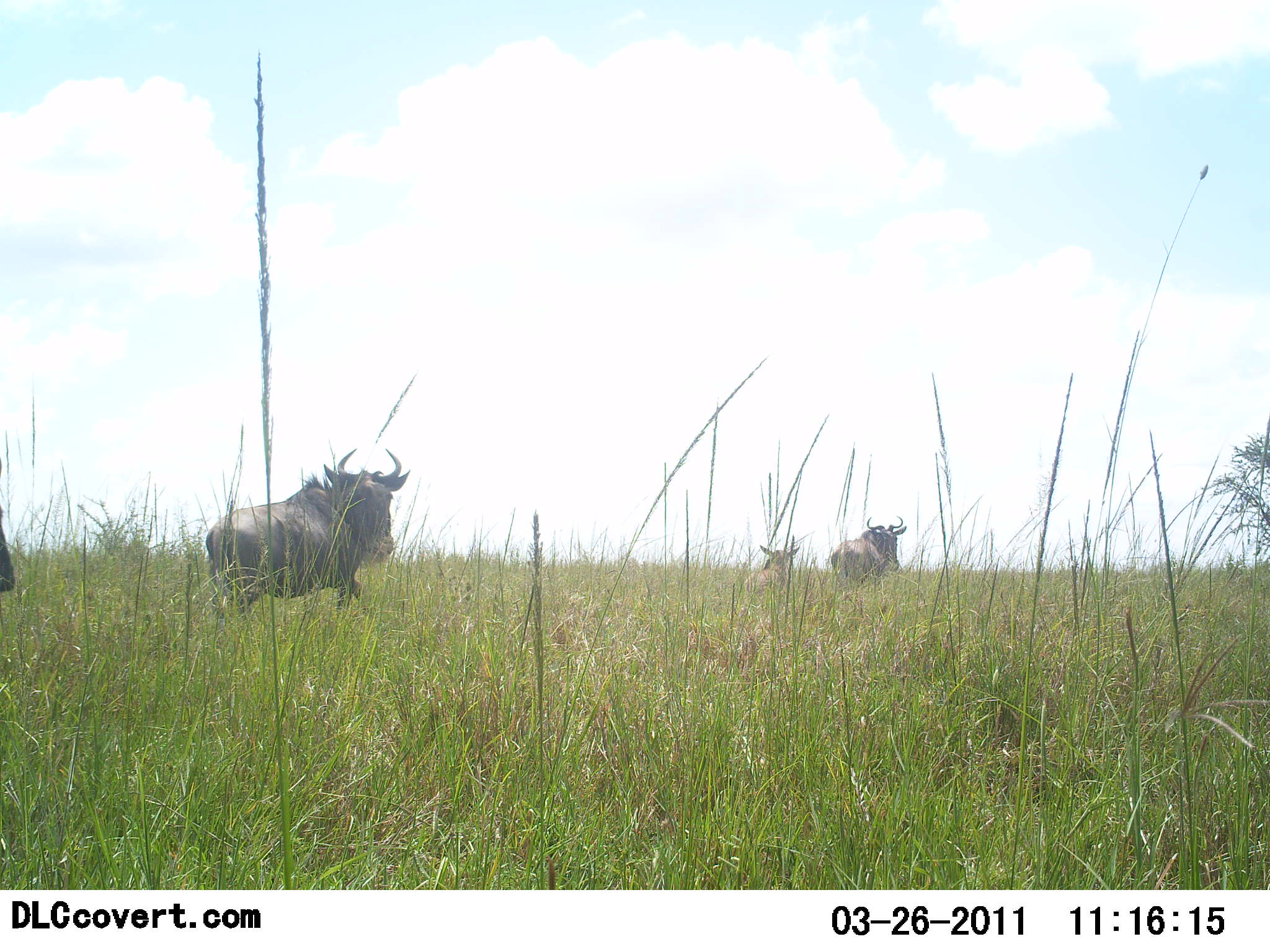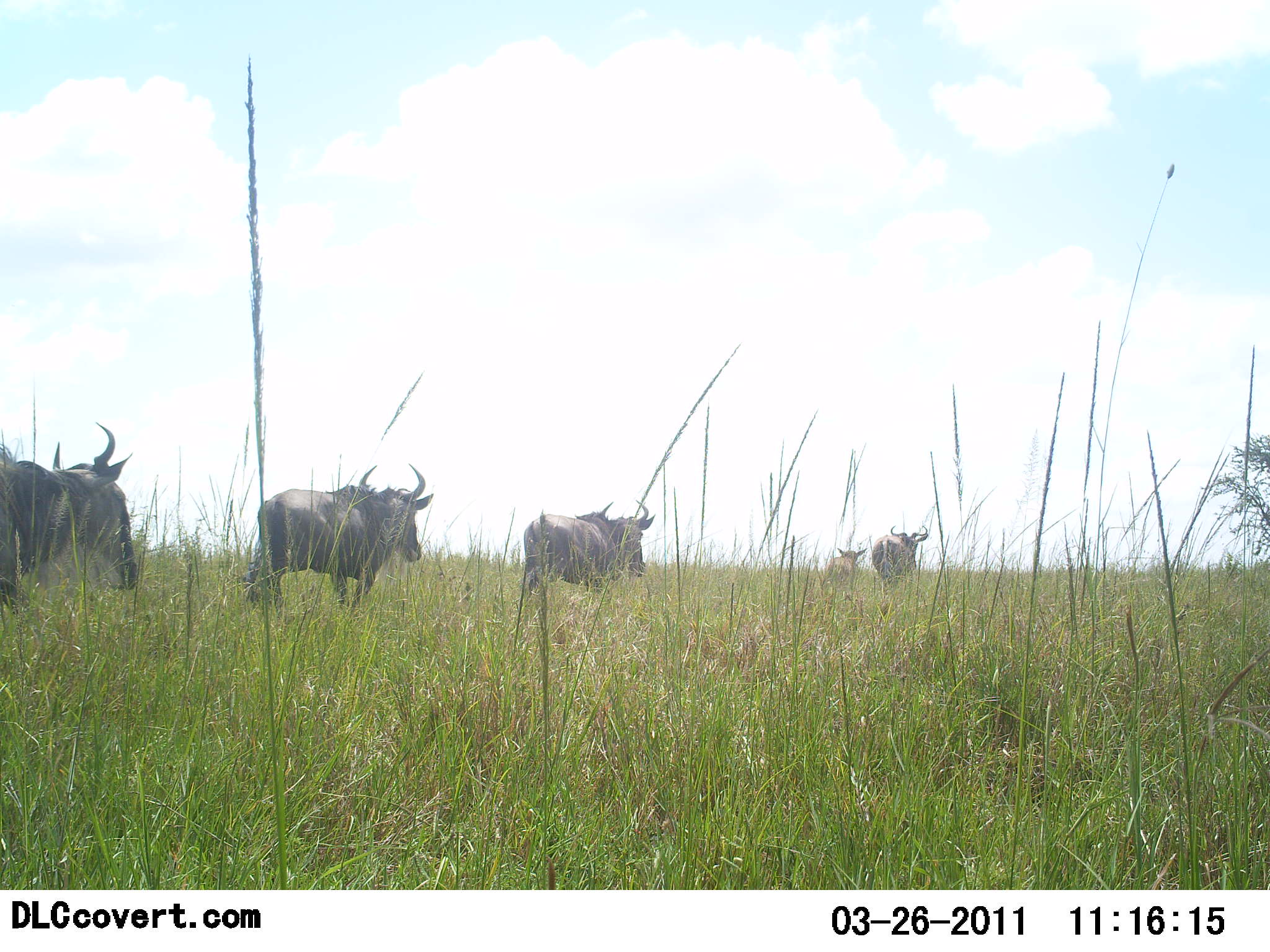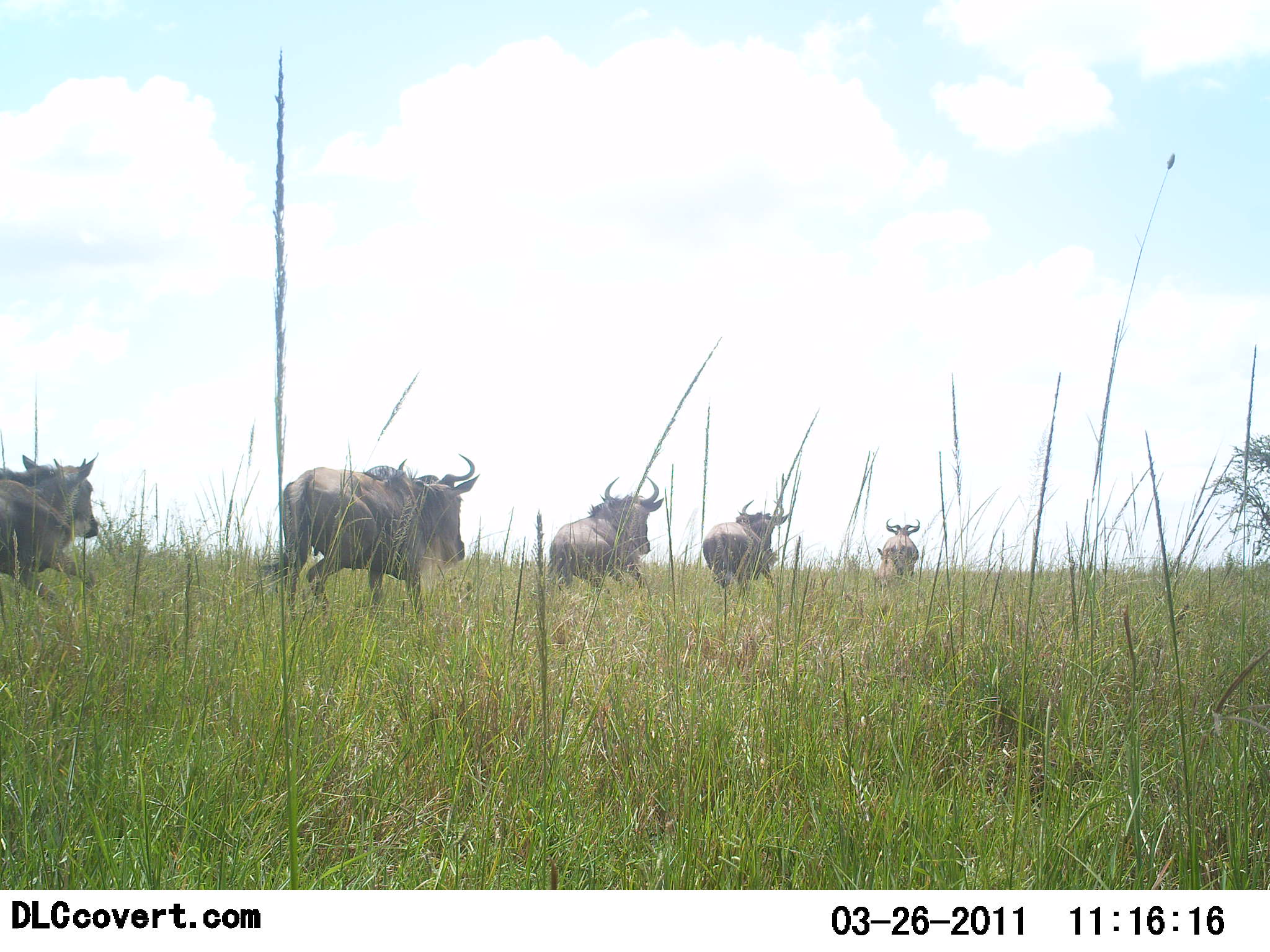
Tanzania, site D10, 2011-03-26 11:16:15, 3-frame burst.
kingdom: Animalia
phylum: Chordata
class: Mammalia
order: Artiodactyla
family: Bovidae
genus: Connochaetes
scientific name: Connochaetes taurinus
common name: blue wildebeest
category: wildebeest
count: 5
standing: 0%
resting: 0%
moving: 100%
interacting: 0%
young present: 41%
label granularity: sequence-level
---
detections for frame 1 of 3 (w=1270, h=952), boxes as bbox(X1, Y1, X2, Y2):
animal: bbox(201, 444, 411, 624); bbox(830, 512, 907, 594); bbox(745, 539, 802, 605); bbox(1, 460, 17, 603)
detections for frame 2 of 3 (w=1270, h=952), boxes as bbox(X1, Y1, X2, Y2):
animal: bbox(244, 461, 435, 614); bbox(0, 424, 138, 620); bbox(521, 496, 656, 603); bbox(870, 523, 929, 595); bbox(823, 543, 866, 596)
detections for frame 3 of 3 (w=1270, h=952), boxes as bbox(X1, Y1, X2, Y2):
animal: bbox(264, 448, 482, 621); bbox(0, 448, 102, 624); bbox(549, 474, 665, 604); bbox(703, 498, 792, 599); bbox(874, 516, 922, 585)